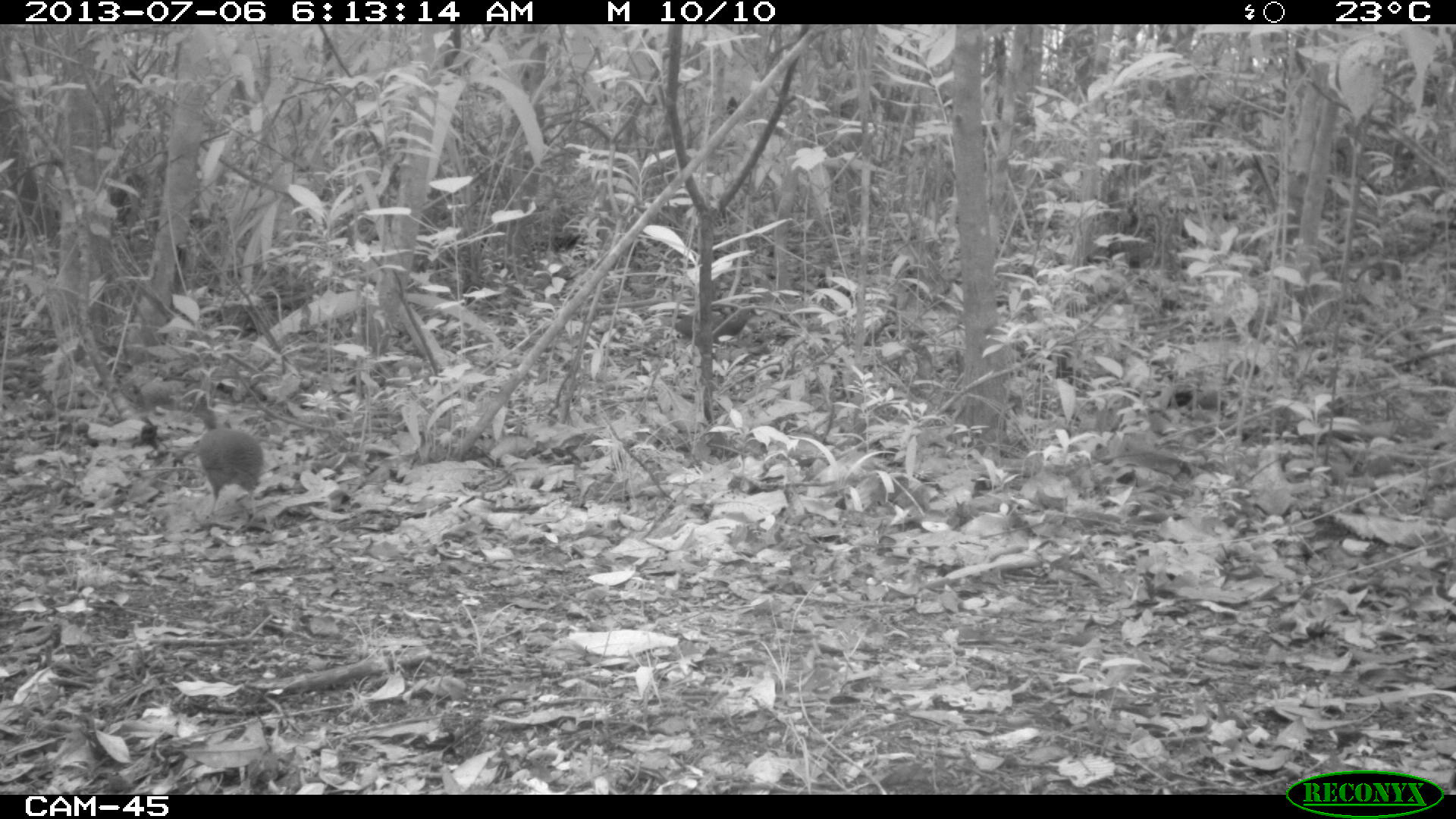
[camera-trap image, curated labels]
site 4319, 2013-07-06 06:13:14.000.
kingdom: Animalia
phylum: Chordata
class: Aves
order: Tinamiformes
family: Tinamidae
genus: Tinamus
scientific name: Tinamus major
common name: great tinamou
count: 2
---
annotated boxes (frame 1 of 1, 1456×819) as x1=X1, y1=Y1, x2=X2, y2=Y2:
tinamus major: x1=181, y1=402, x2=265, y2=520